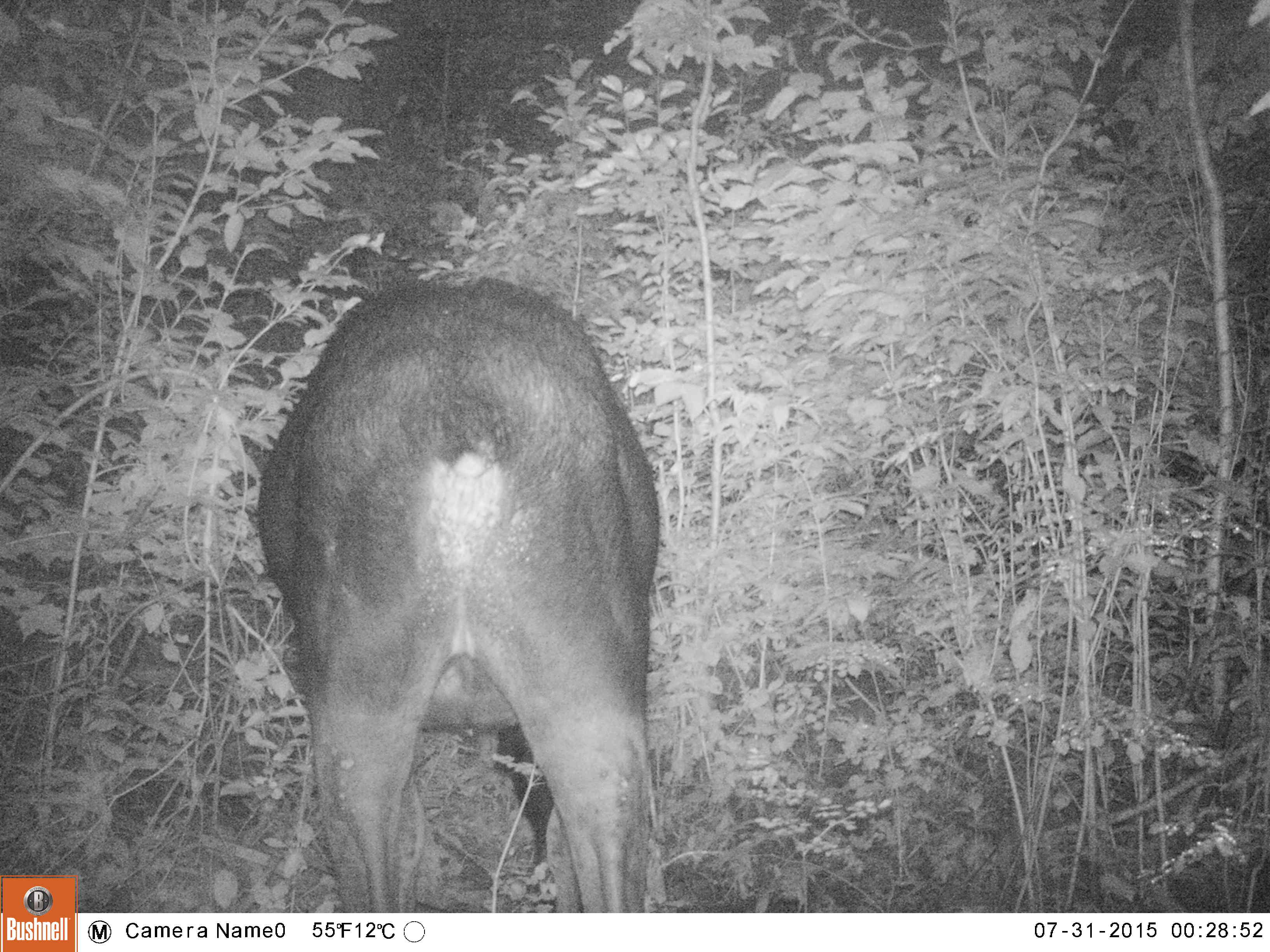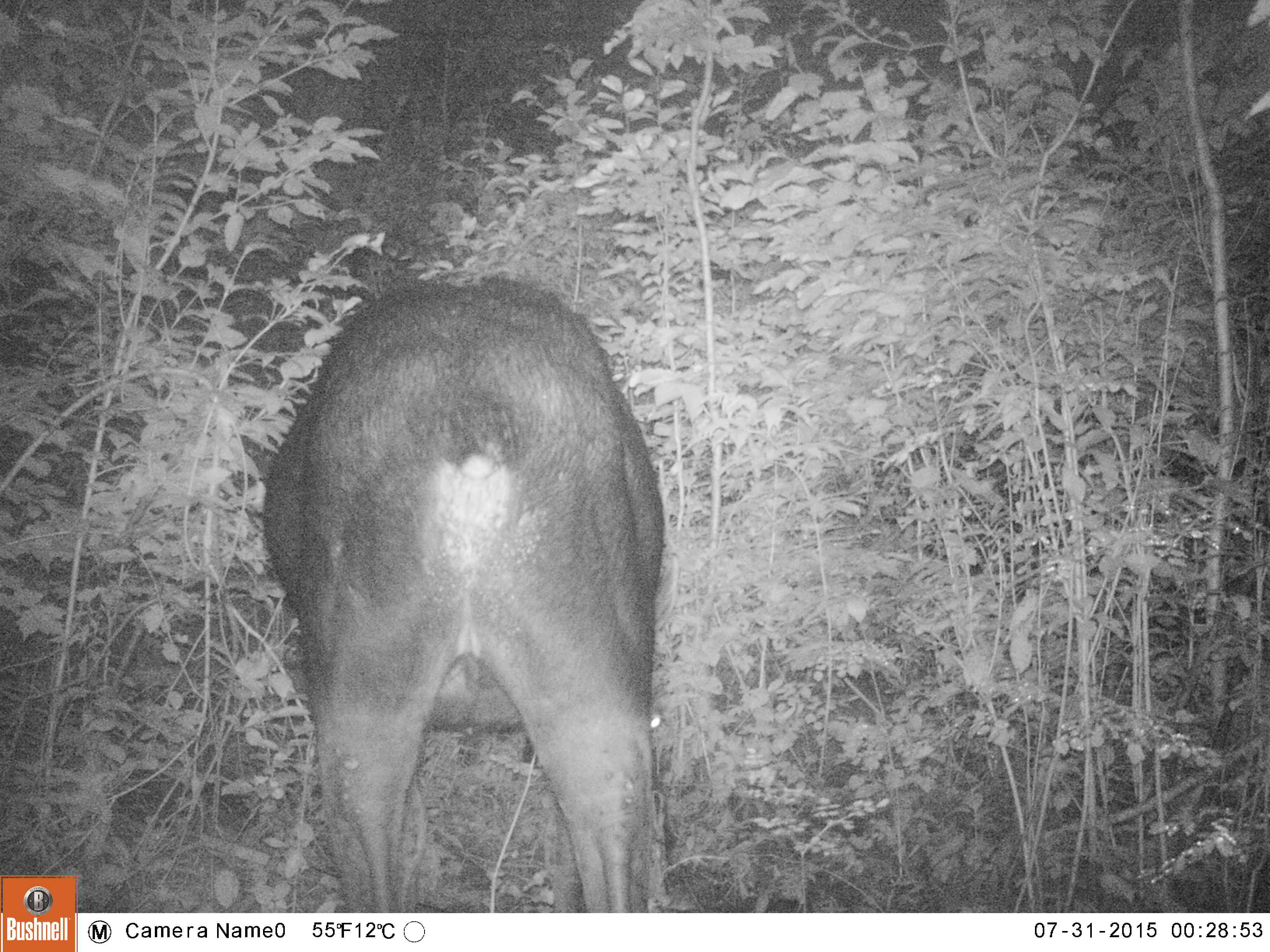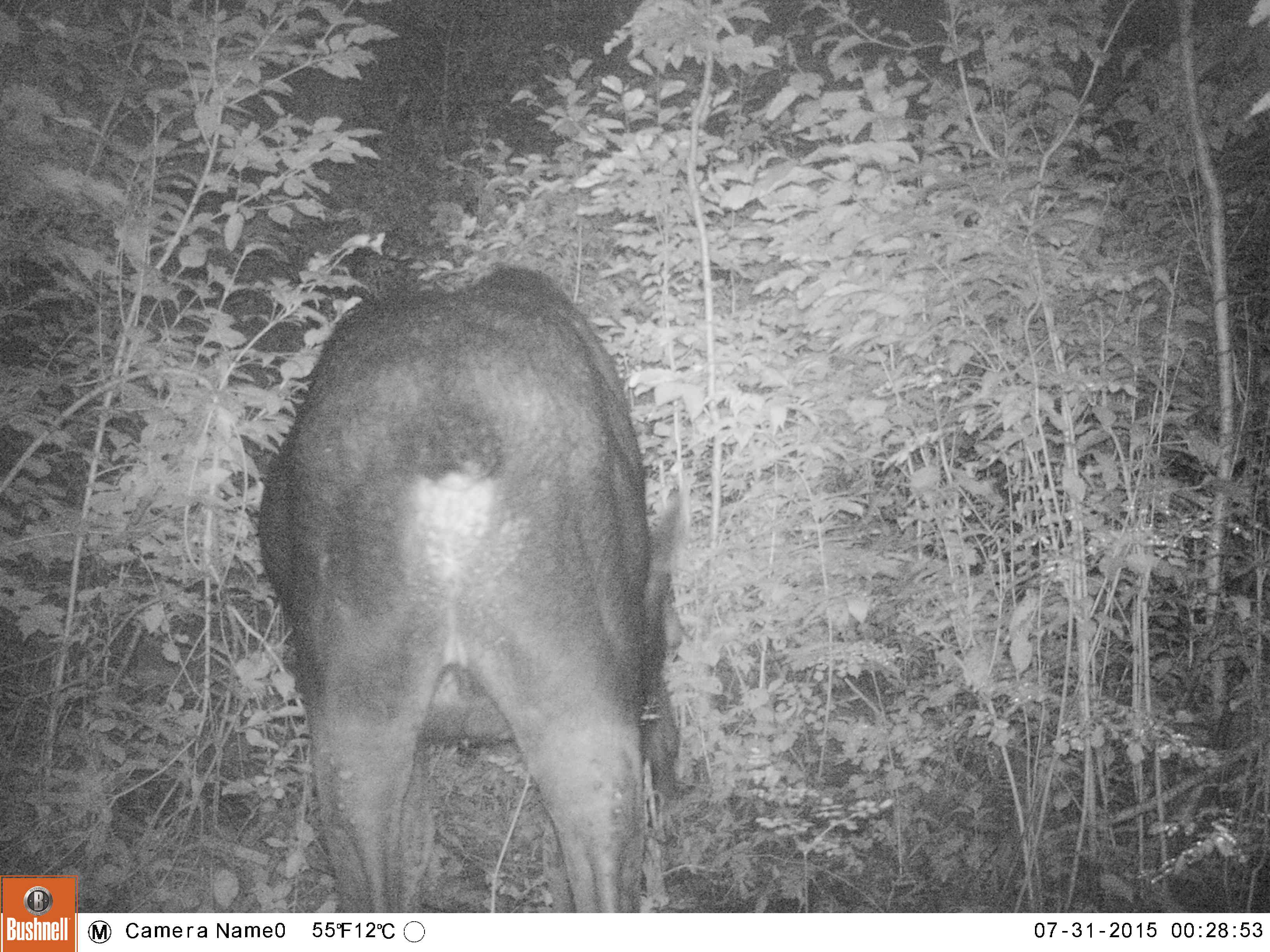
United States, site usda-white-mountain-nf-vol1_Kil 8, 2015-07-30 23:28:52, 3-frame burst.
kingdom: Animalia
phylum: Chordata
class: Mammalia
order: Artiodactyla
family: Cervidae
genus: Alces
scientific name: Alces alces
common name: moose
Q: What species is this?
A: Moose (Alces alces).